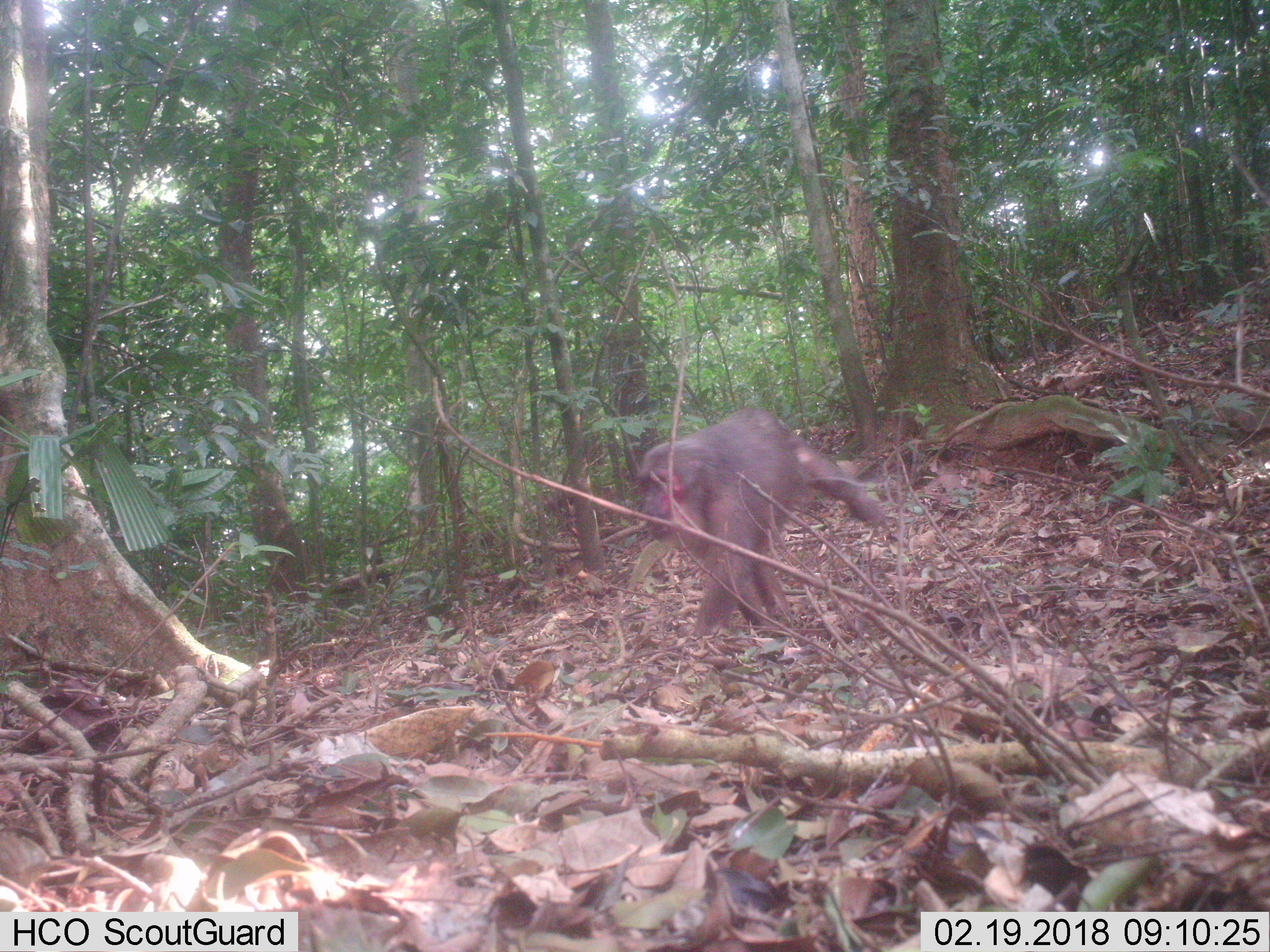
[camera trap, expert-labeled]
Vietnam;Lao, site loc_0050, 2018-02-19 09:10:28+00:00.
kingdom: Animalia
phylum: Chordata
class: Mammalia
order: Primates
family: Cercopithecidae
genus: Macaca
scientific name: Macaca arctoides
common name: stump-tailed macaque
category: stump tailed macaque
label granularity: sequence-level